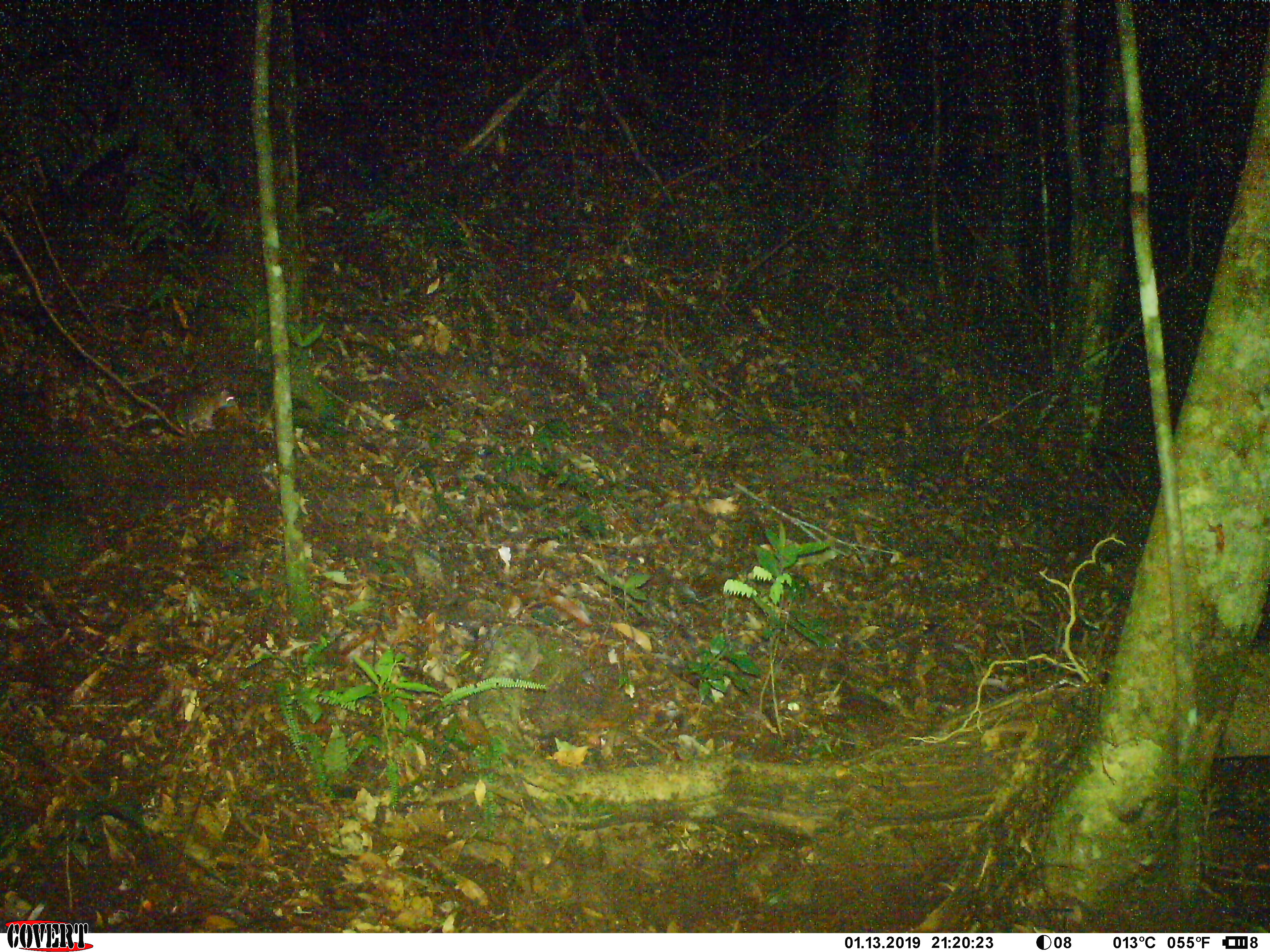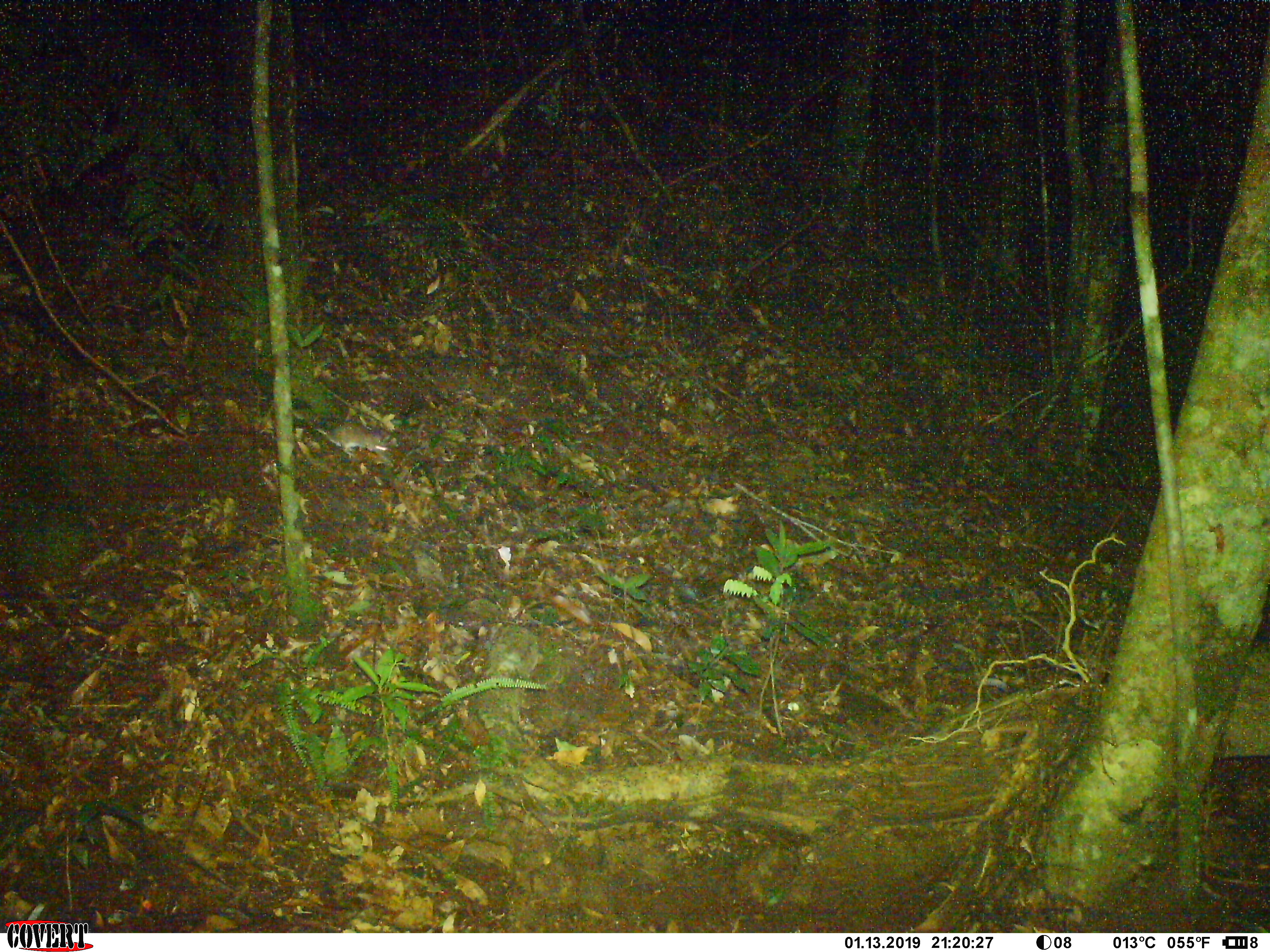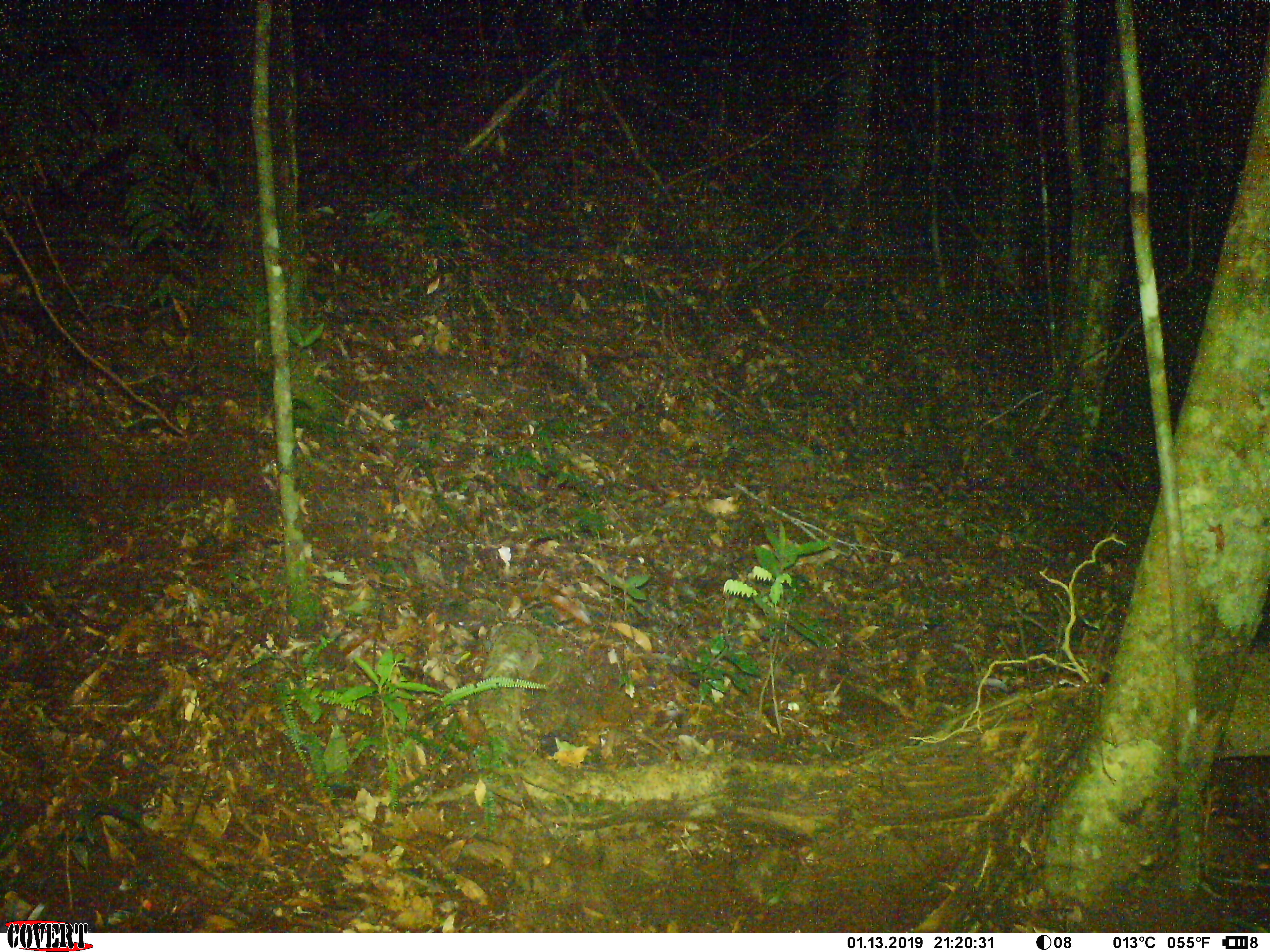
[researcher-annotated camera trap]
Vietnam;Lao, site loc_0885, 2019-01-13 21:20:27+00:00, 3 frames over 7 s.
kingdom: Animalia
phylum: Chordata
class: Mammalia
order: Rodentia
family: Muridae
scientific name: Muridae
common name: old-world mice and rats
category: unidentified murid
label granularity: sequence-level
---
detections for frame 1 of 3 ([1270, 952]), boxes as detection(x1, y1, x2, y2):
unidentified murid: detection(180, 387, 237, 432)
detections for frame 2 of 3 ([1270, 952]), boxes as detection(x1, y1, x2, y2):
unidentified murid: detection(252, 392, 391, 458)